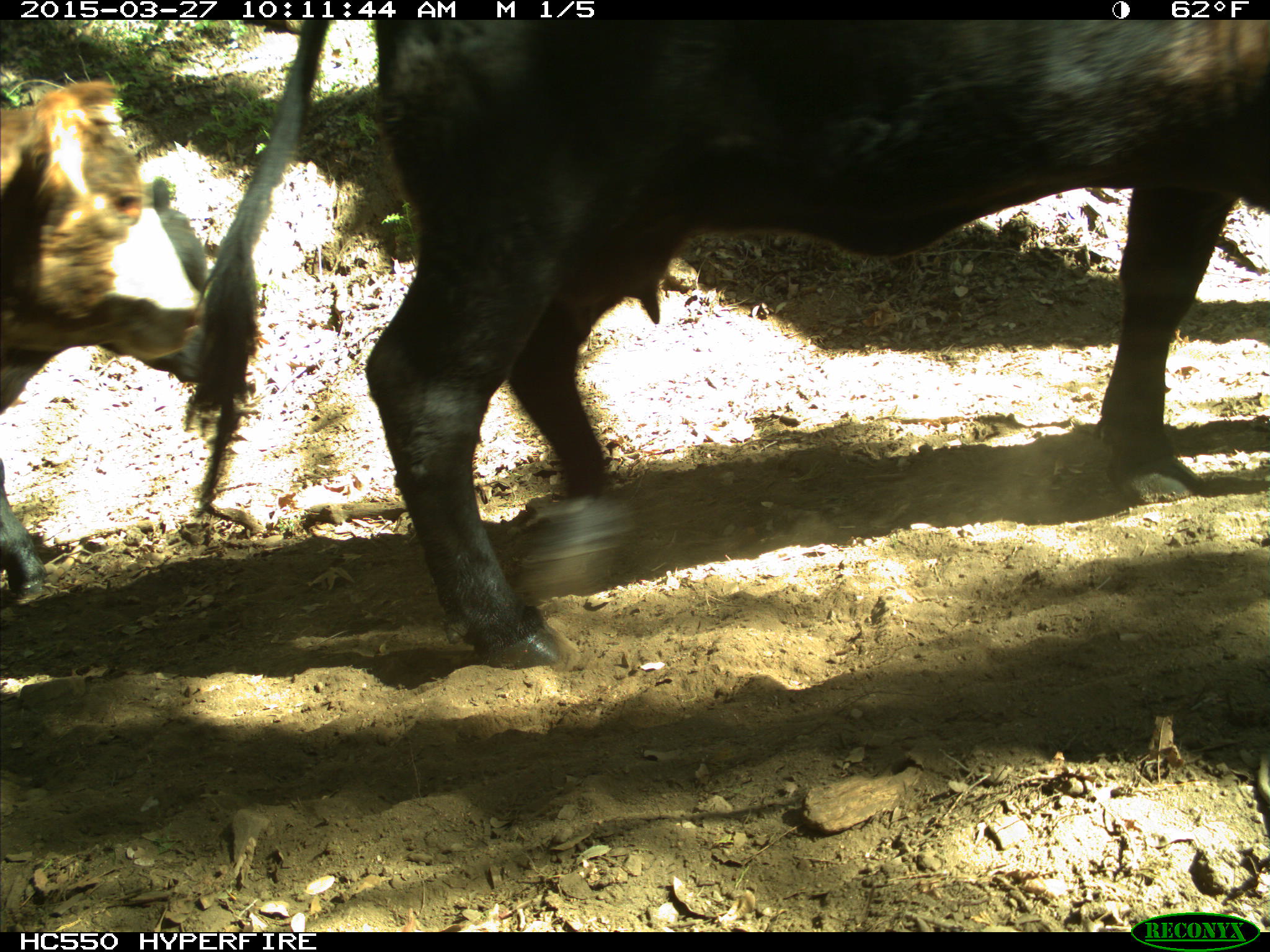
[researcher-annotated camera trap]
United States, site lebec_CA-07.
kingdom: Animalia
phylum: Chordata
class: Mammalia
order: Artiodactyla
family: Bovidae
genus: Bos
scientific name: Bos taurus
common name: domestic cow